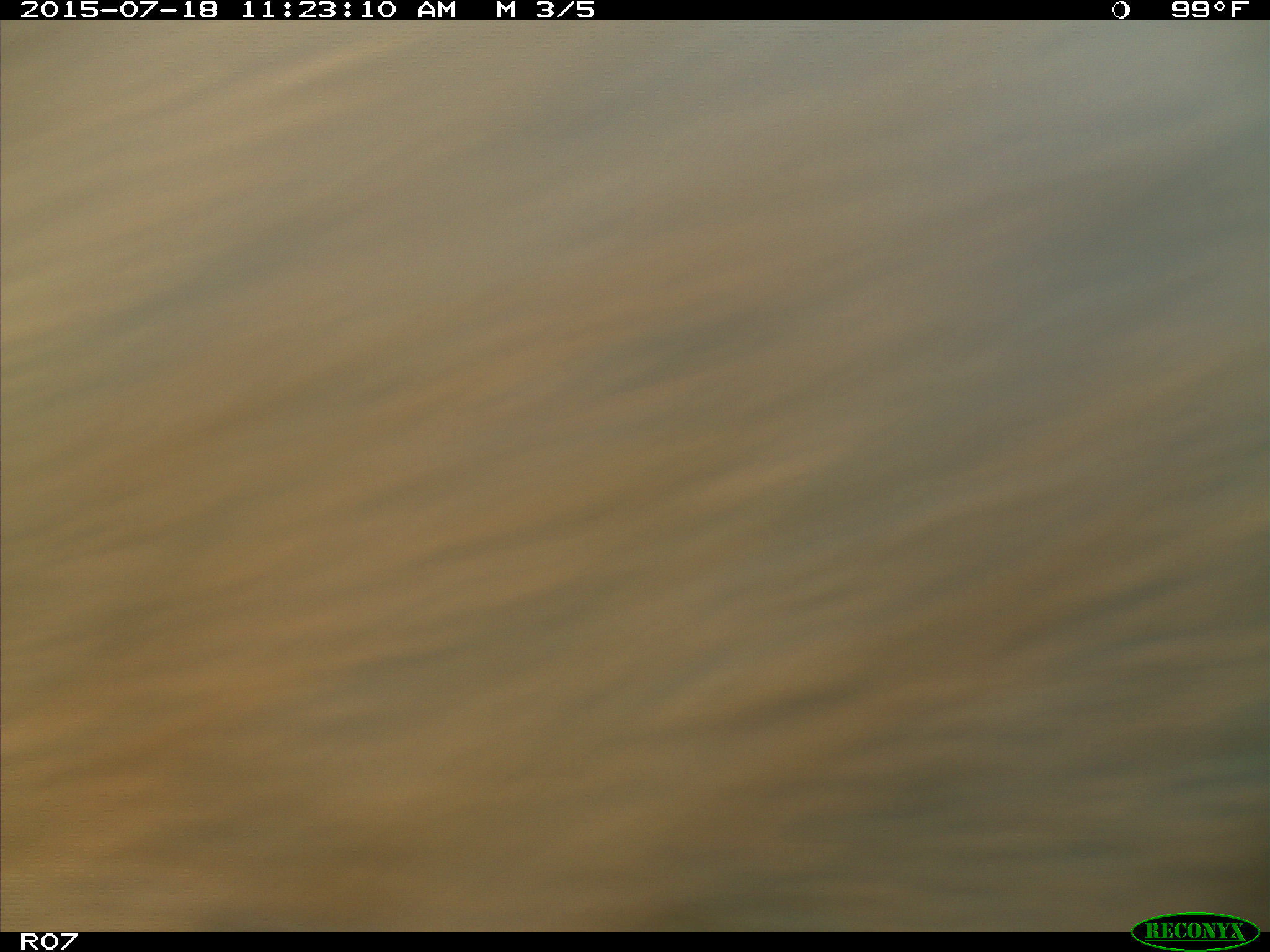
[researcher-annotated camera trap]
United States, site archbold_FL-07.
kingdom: Animalia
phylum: Chordata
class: Mammalia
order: Artiodactyla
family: Bovidae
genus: Bos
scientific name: Bos taurus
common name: domestic cow